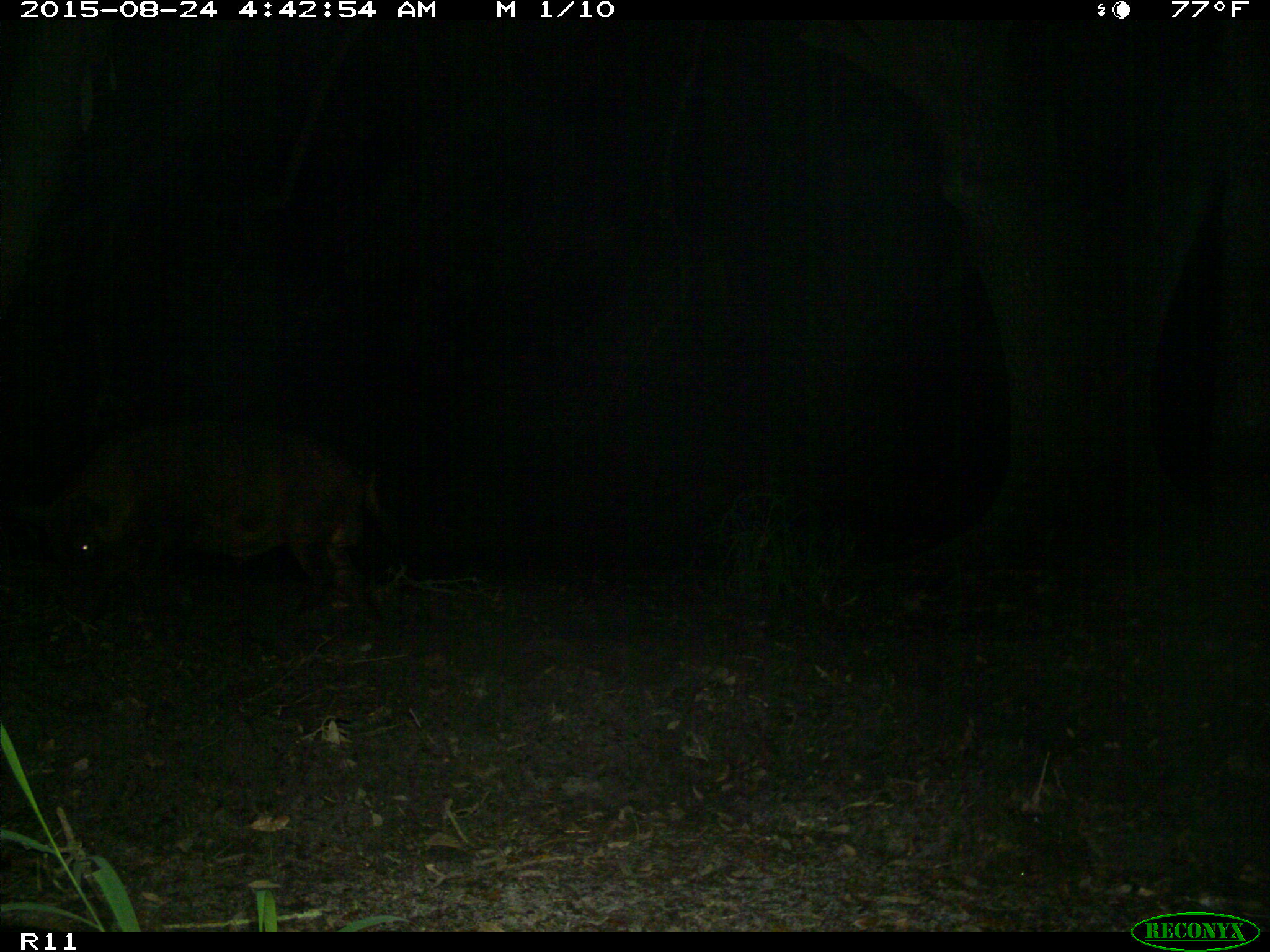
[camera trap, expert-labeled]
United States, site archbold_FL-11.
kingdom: Animalia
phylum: Chordata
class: Mammalia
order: Artiodactyla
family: Suidae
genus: Sus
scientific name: Sus scrofa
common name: wild boar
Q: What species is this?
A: Sus scrofa (wild boar).